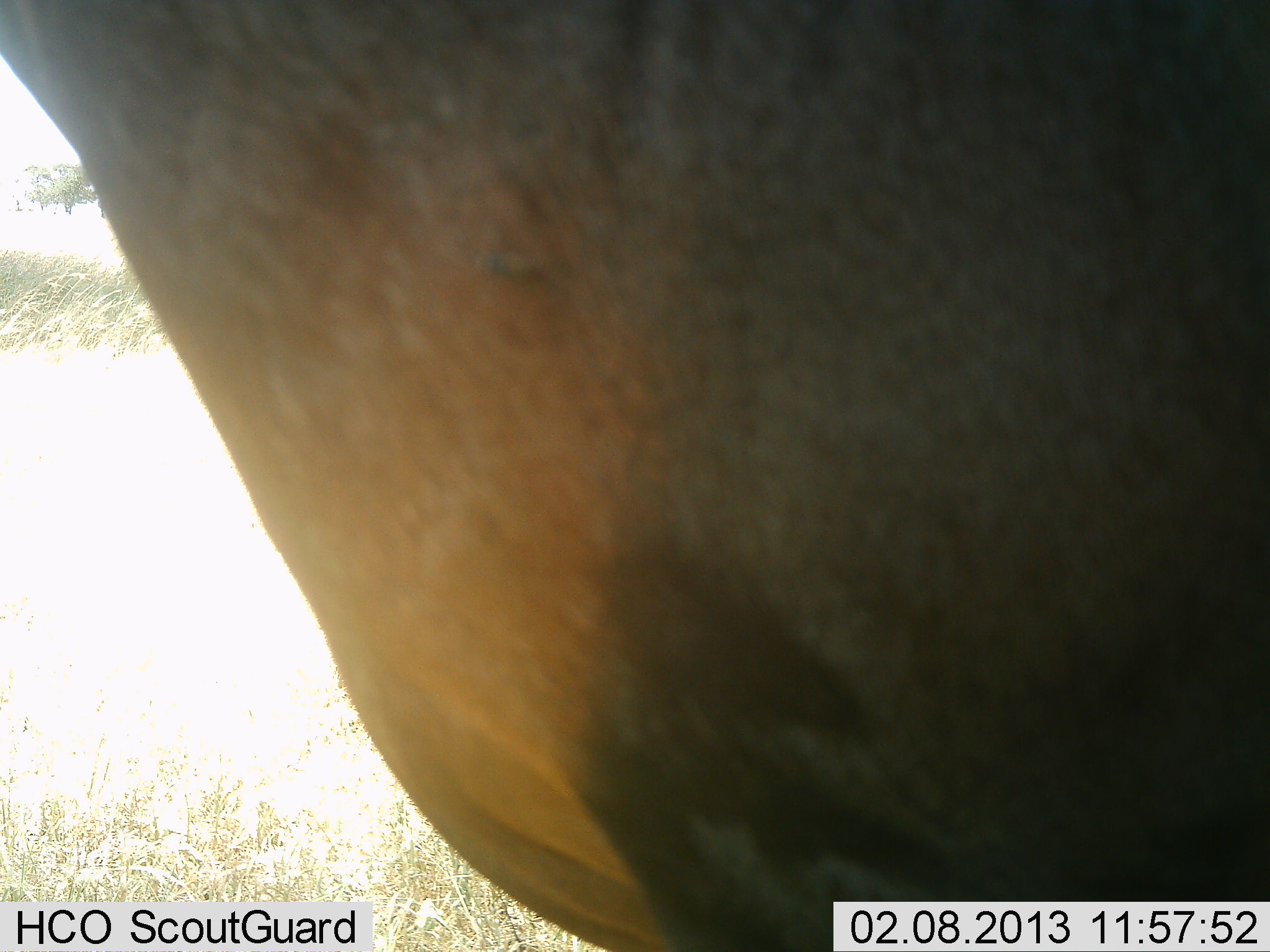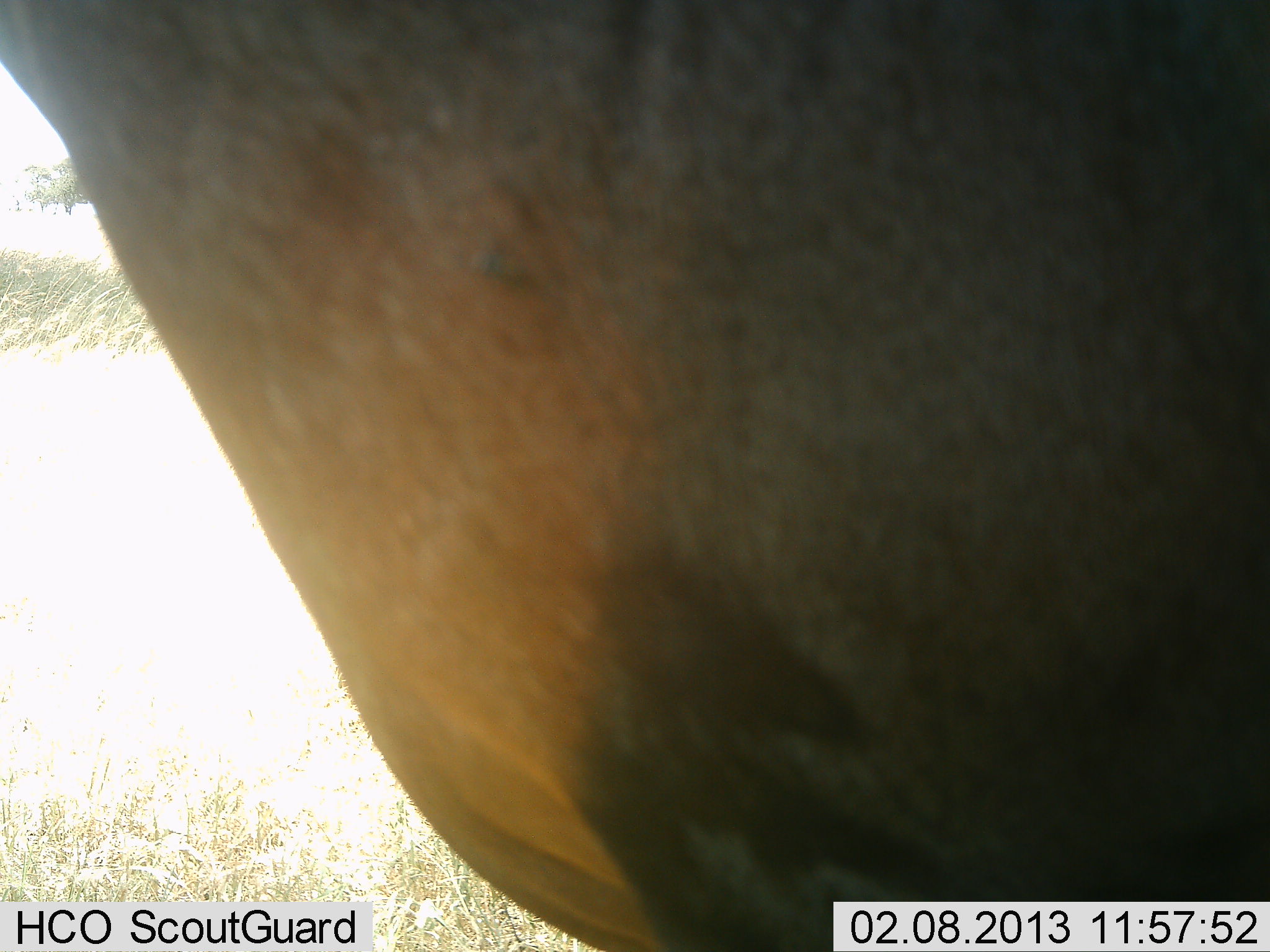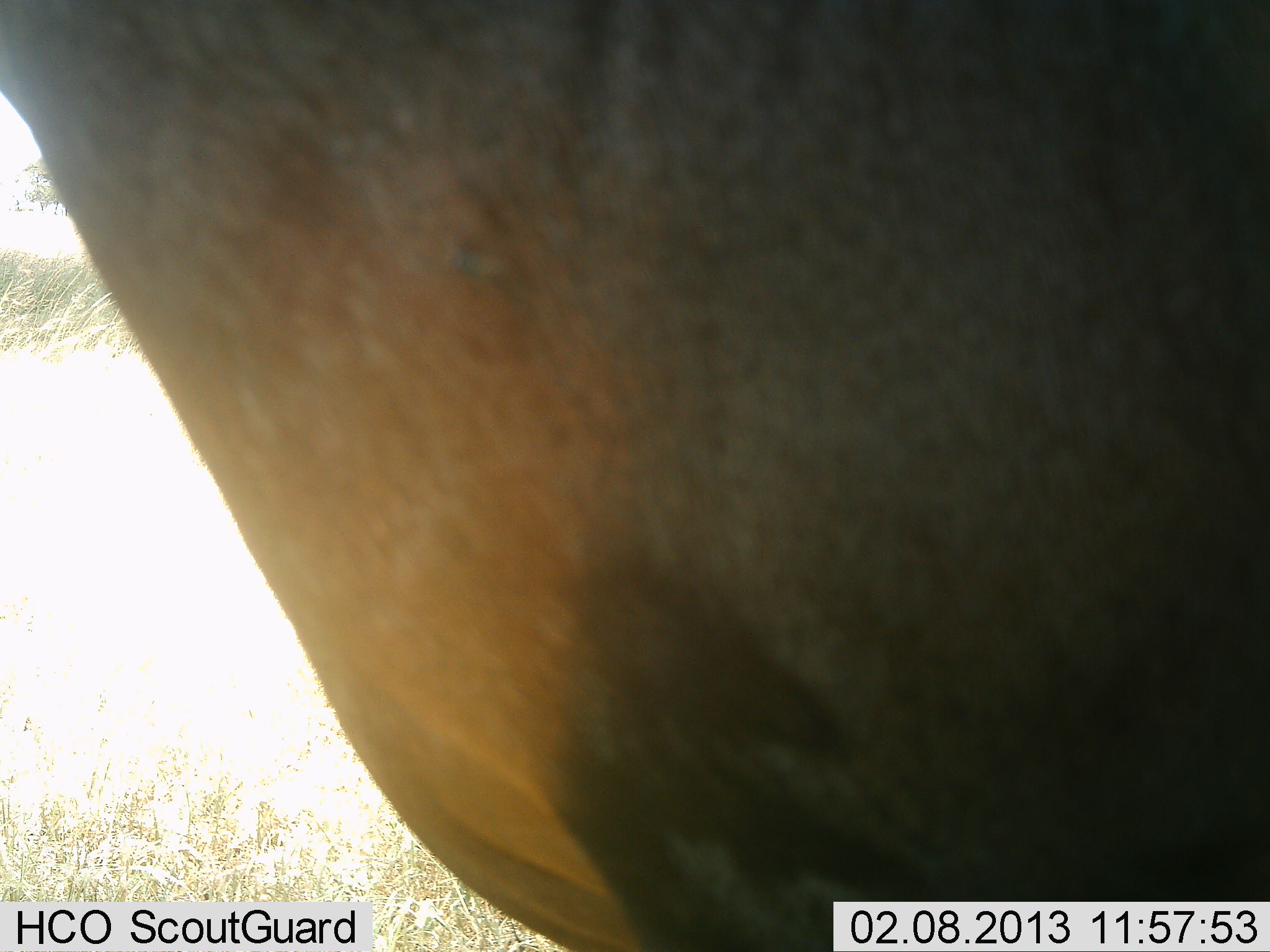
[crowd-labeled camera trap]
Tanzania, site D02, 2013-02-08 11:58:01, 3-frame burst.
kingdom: Animalia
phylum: Chordata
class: Mammalia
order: Artiodactyla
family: Bovidae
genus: Alcelaphus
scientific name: Alcelaphus buselaphus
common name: hartebeest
Hartebeest (Alcelaphus buselaphus), count 1. Behavior (volunteer vote fractions): standing 100%, resting 0%, moving 0%, interacting 0%. Young present (vote fraction): 0%. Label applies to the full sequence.